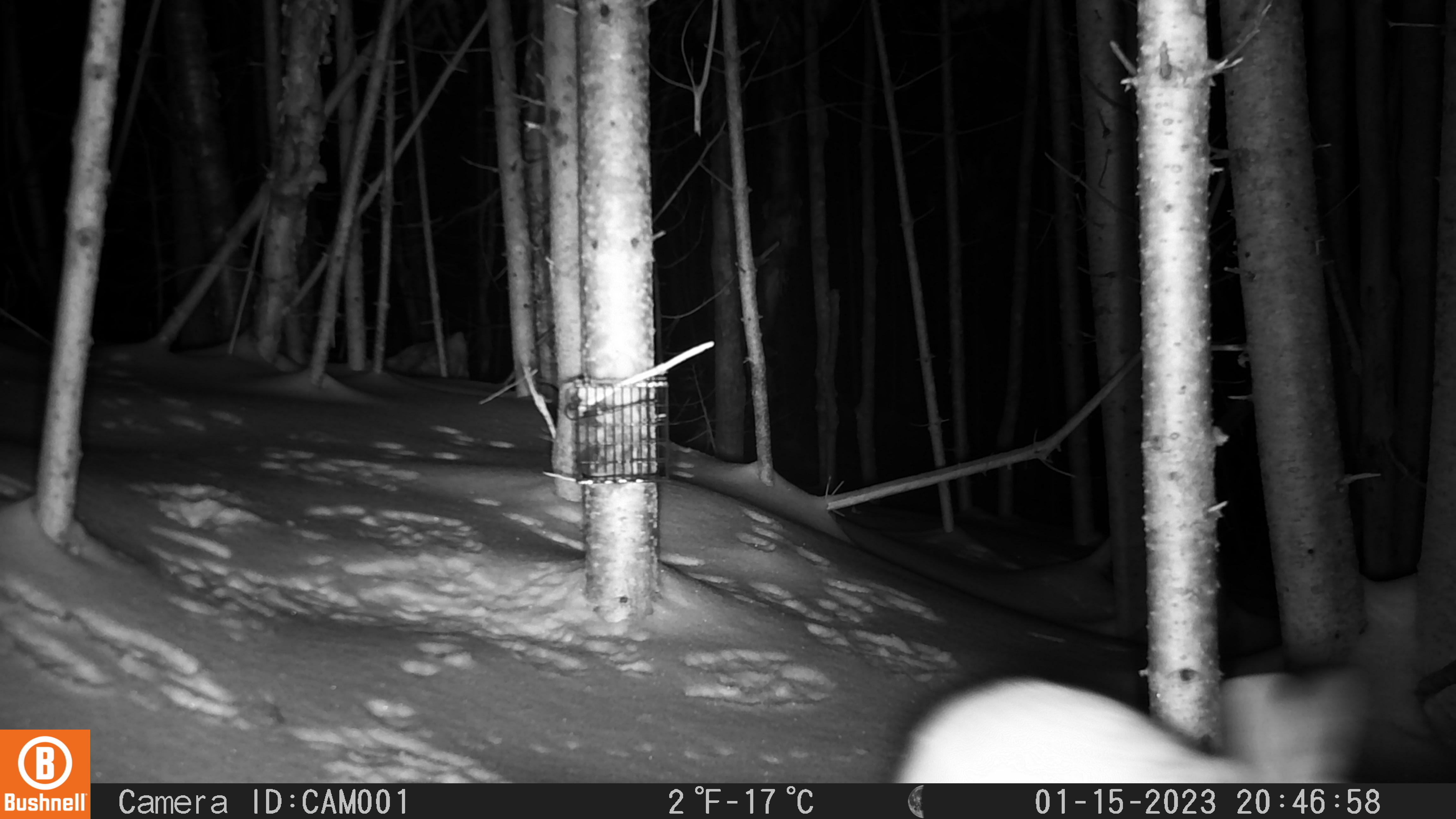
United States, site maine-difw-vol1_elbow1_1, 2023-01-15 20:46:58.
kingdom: Animalia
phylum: Chordata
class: Mammalia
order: Lagomorpha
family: Leporidae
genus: Lepus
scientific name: Lepus americanus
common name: snowshoe hare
Snowshoe hare (Lepus americanus).